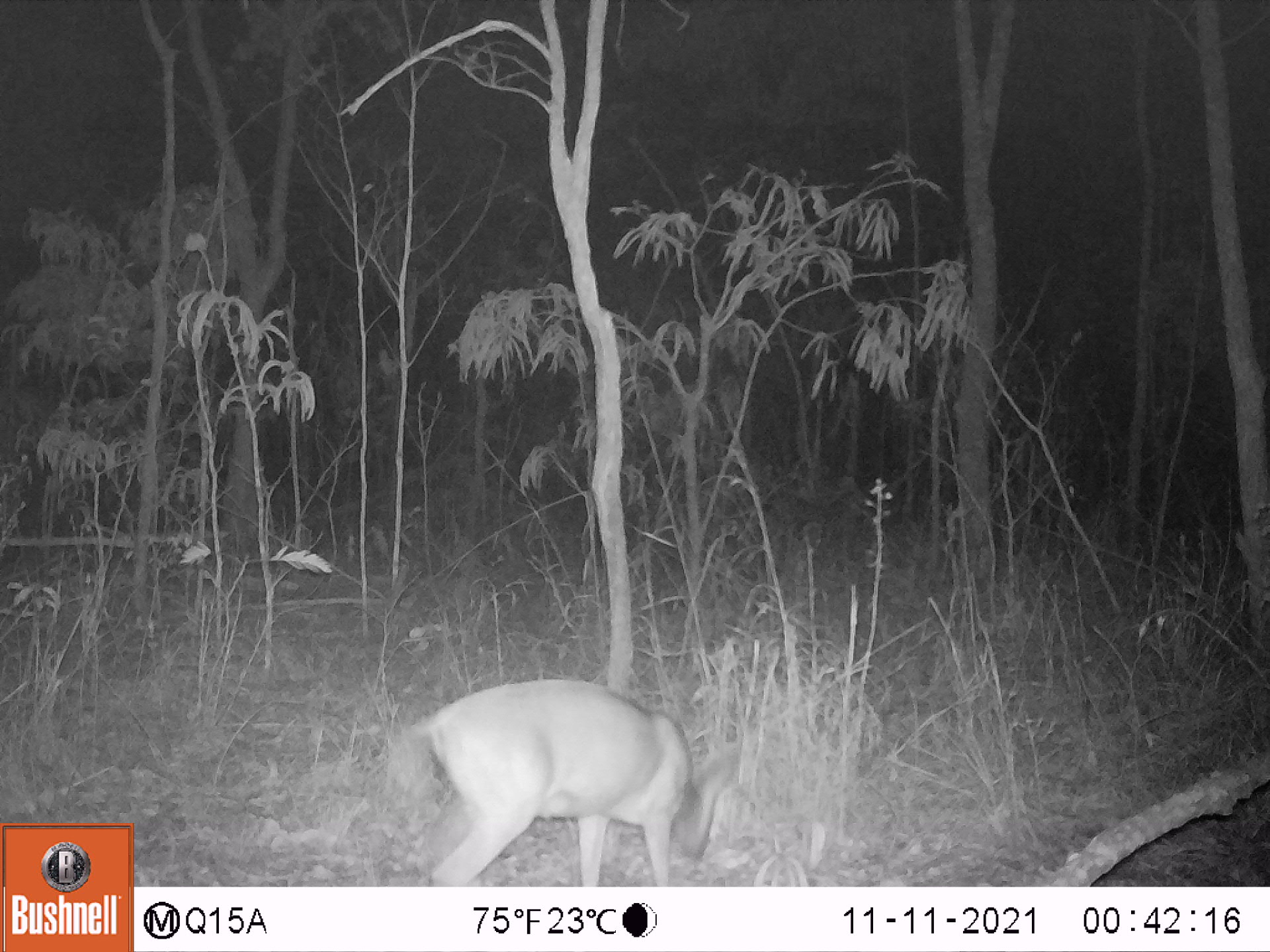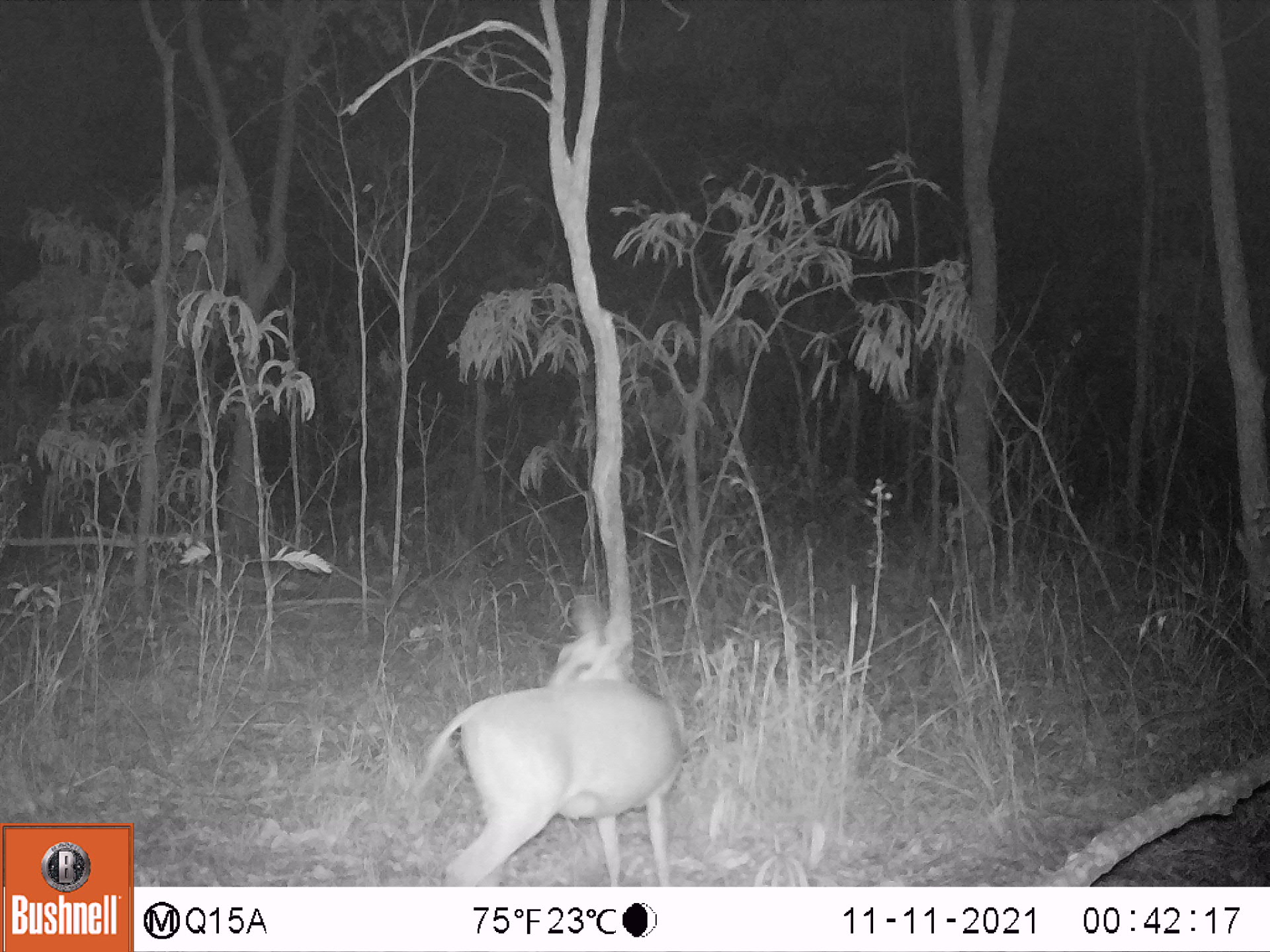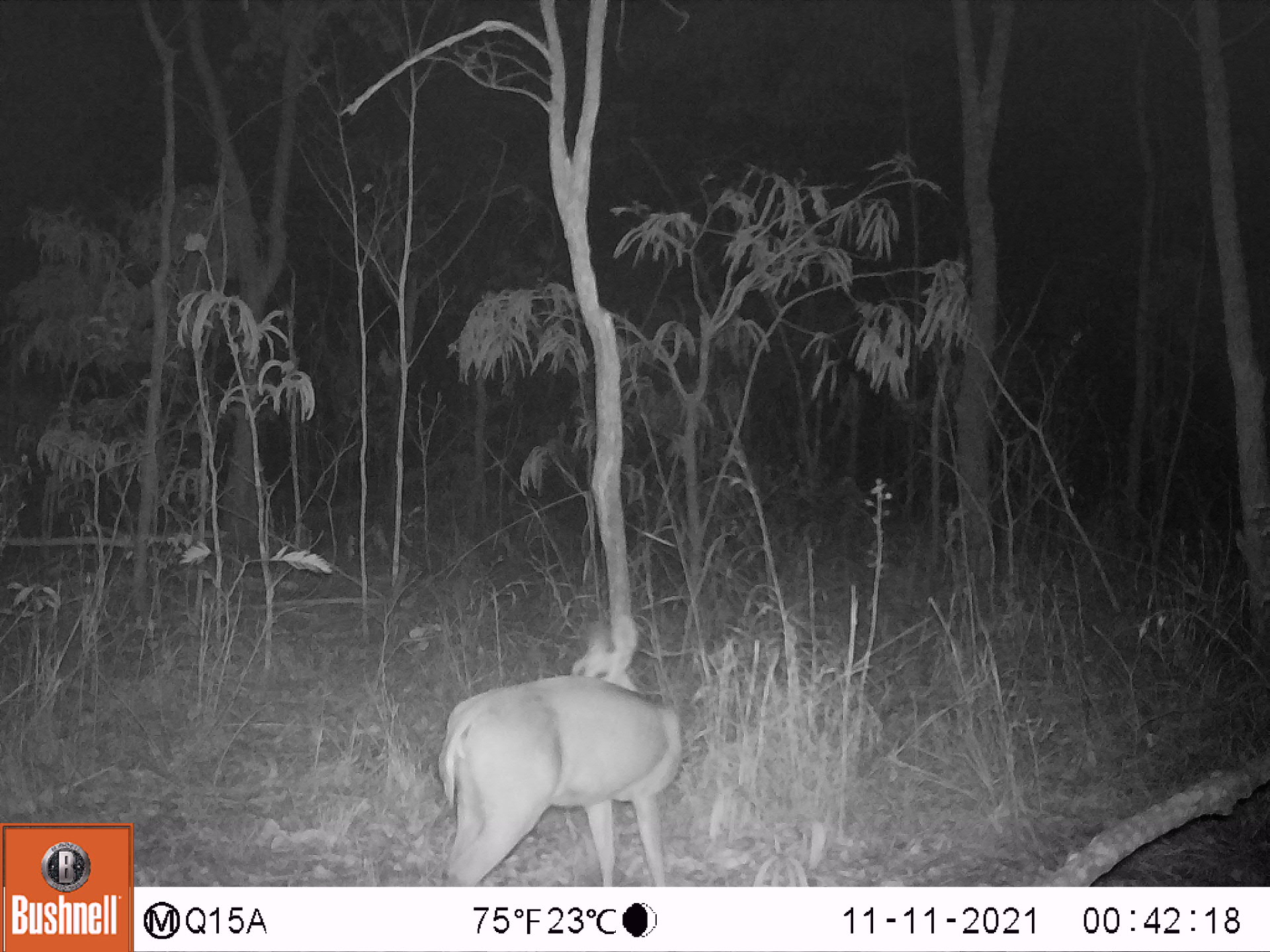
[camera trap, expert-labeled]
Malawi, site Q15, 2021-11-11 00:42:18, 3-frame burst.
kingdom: Animalia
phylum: Chordata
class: Mammalia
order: Artiodactyla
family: Bovidae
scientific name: Antilopinae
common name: small antelope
Small antelope (Antilopinae), count 1.